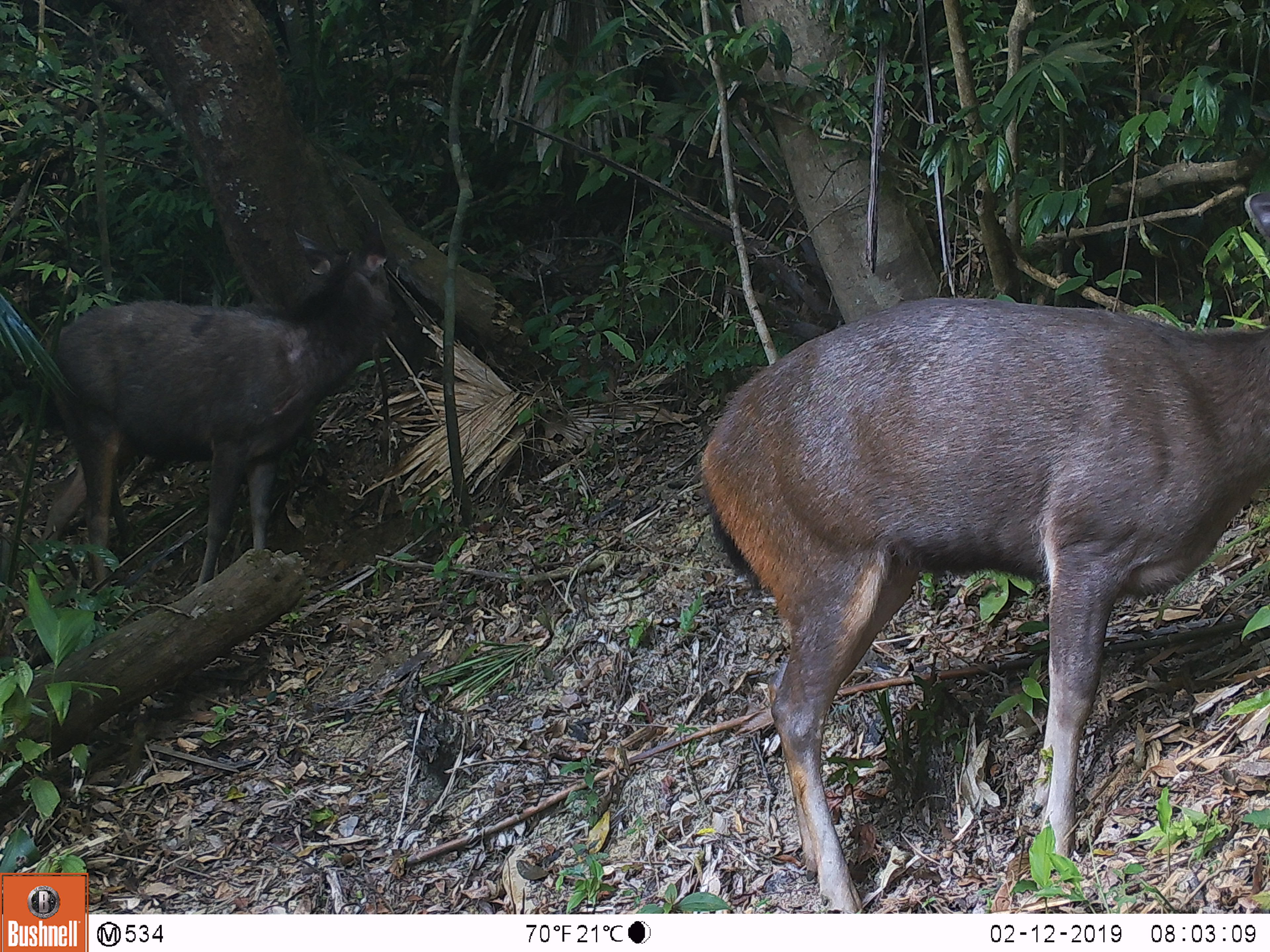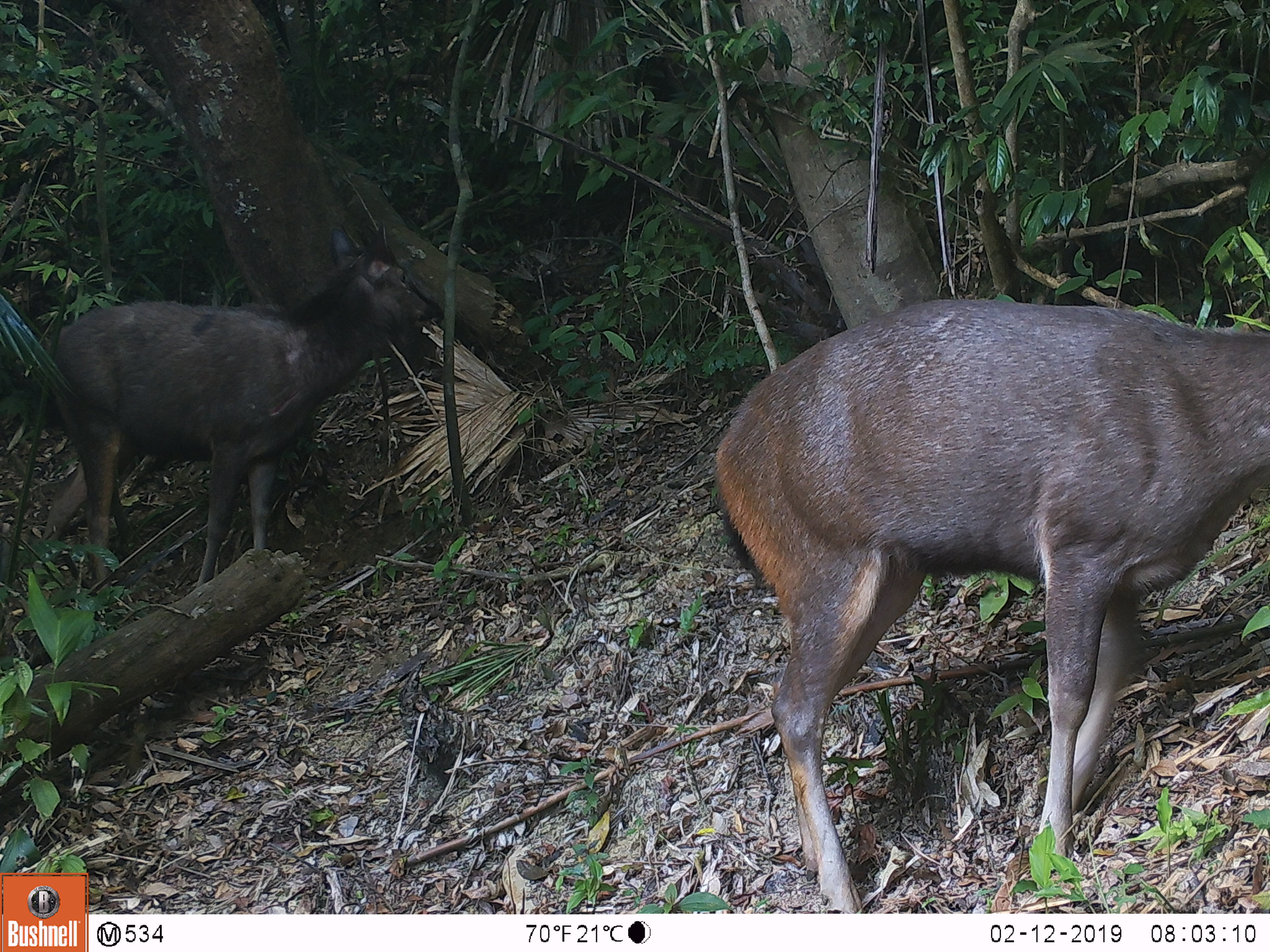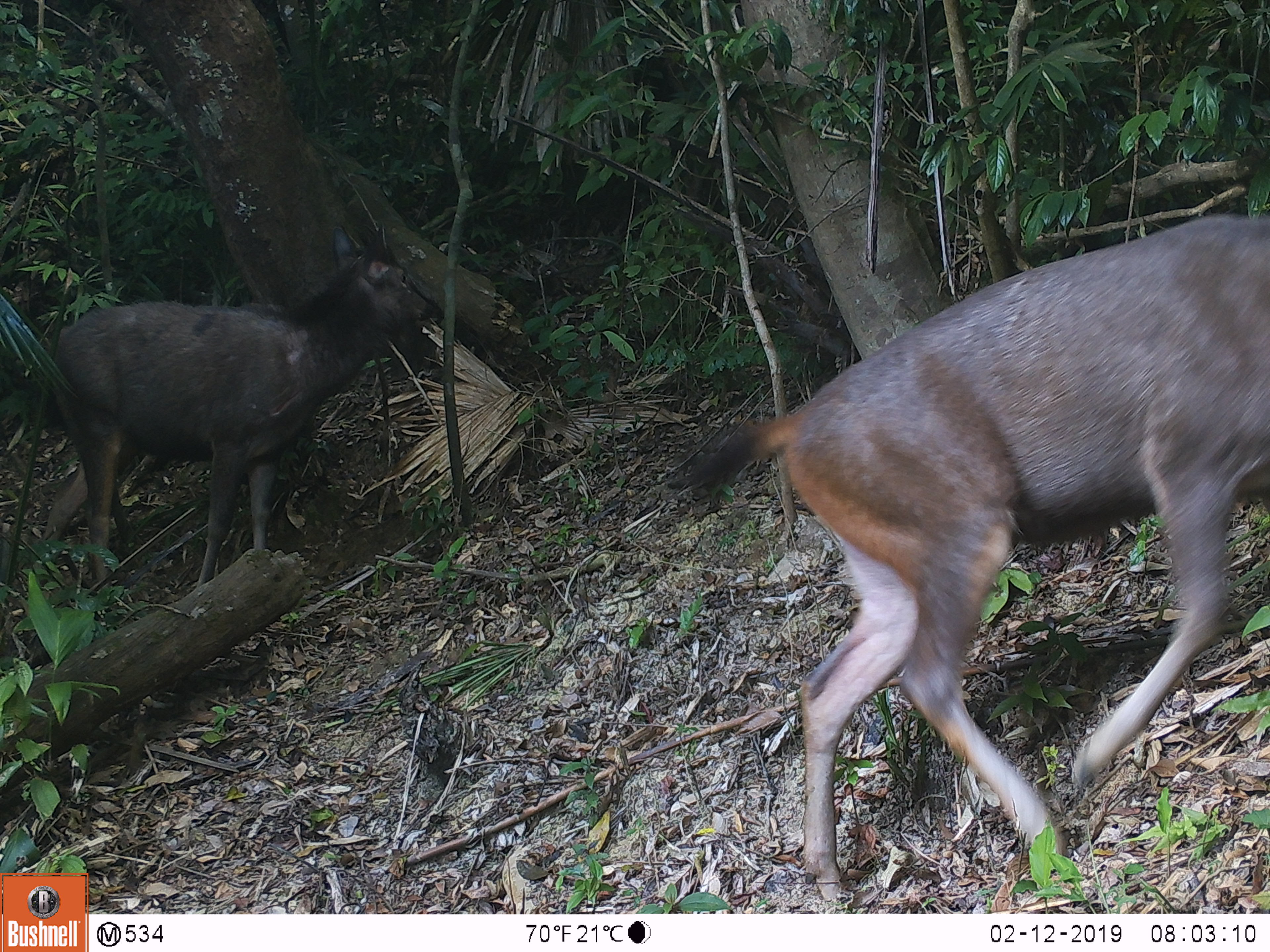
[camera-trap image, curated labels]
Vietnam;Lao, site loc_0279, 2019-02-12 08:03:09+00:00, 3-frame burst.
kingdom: Animalia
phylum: Chordata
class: Mammalia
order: Artiodactyla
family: Cervidae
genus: Rusa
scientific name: Rusa unicolor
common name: sambar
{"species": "sambar (Rusa unicolor)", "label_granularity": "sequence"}